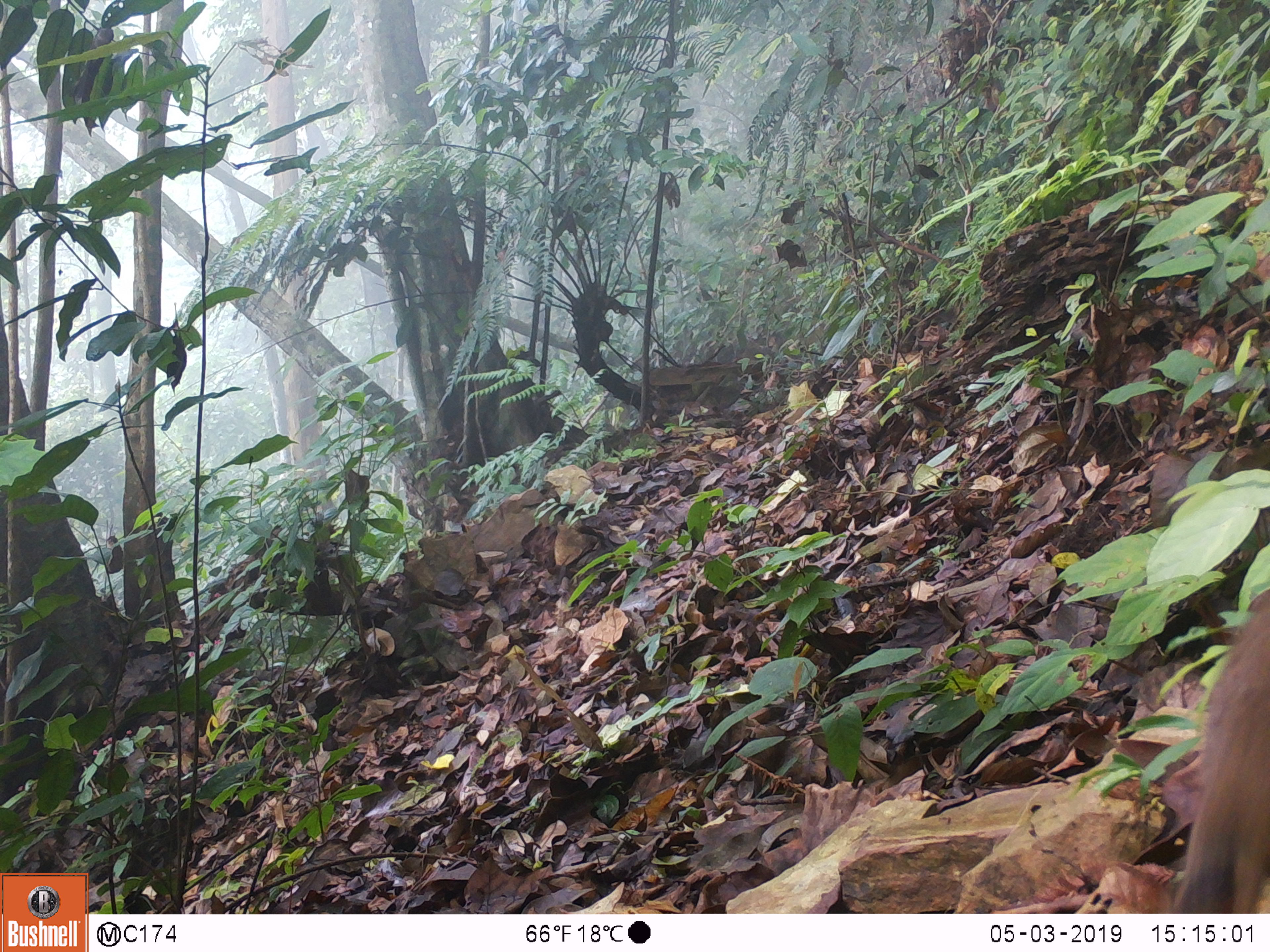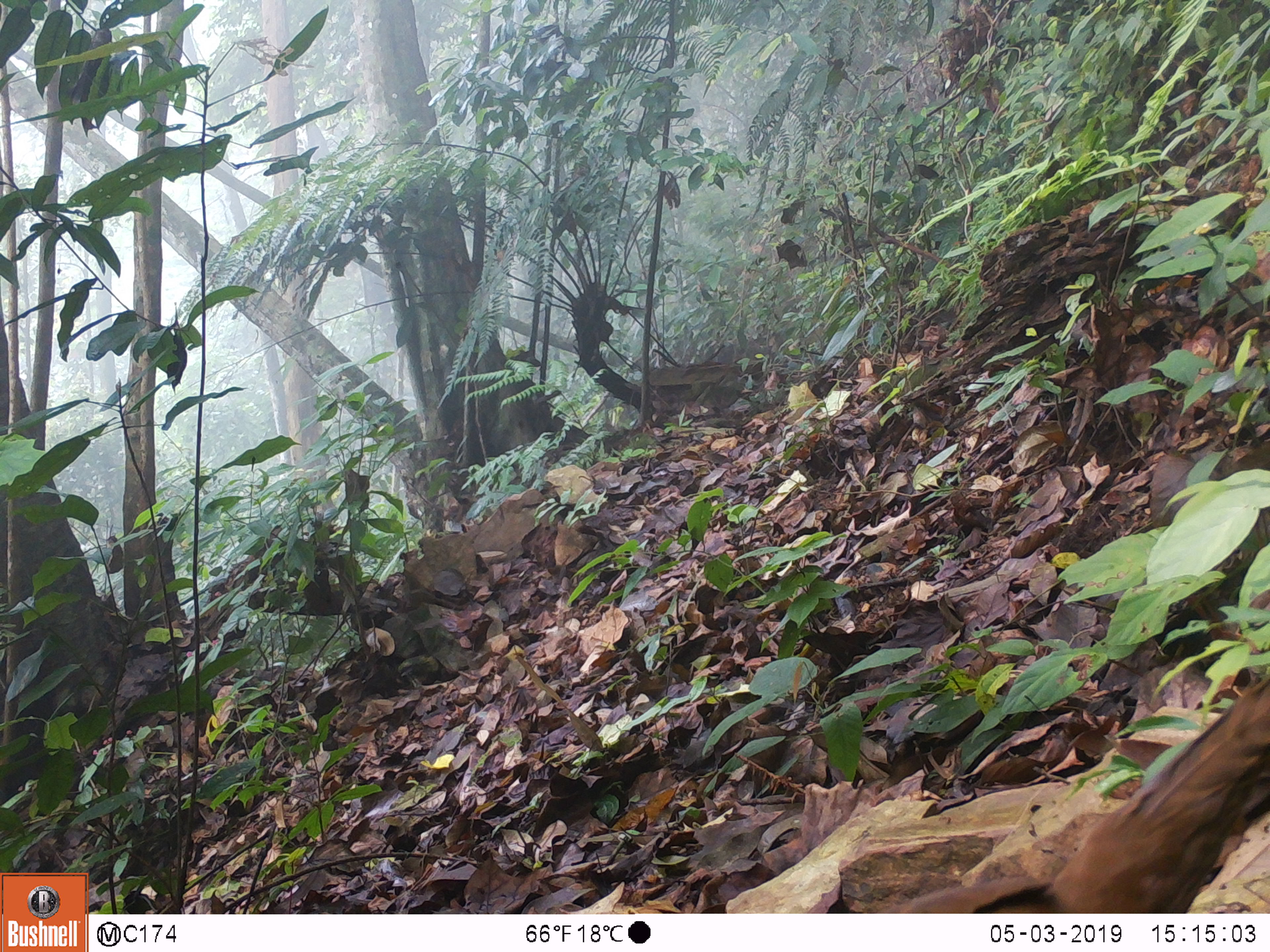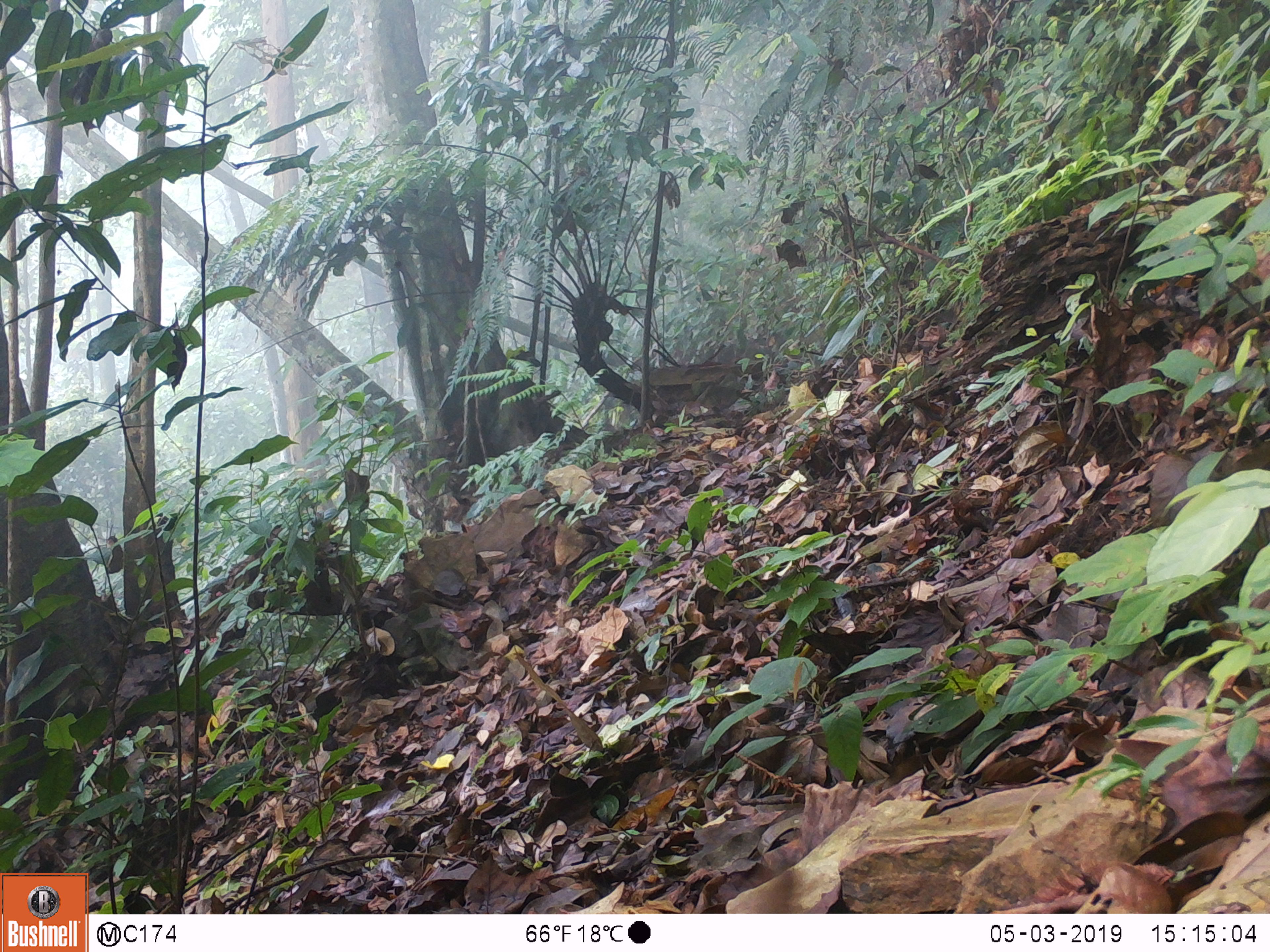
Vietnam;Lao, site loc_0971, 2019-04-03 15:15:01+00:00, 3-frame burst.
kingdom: Animalia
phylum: Chordata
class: Aves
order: Galliformes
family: Phasianidae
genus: Lophura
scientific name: Lophura nycthemera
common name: silver pheasant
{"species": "silver pheasant (Lophura nycthemera)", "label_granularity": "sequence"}